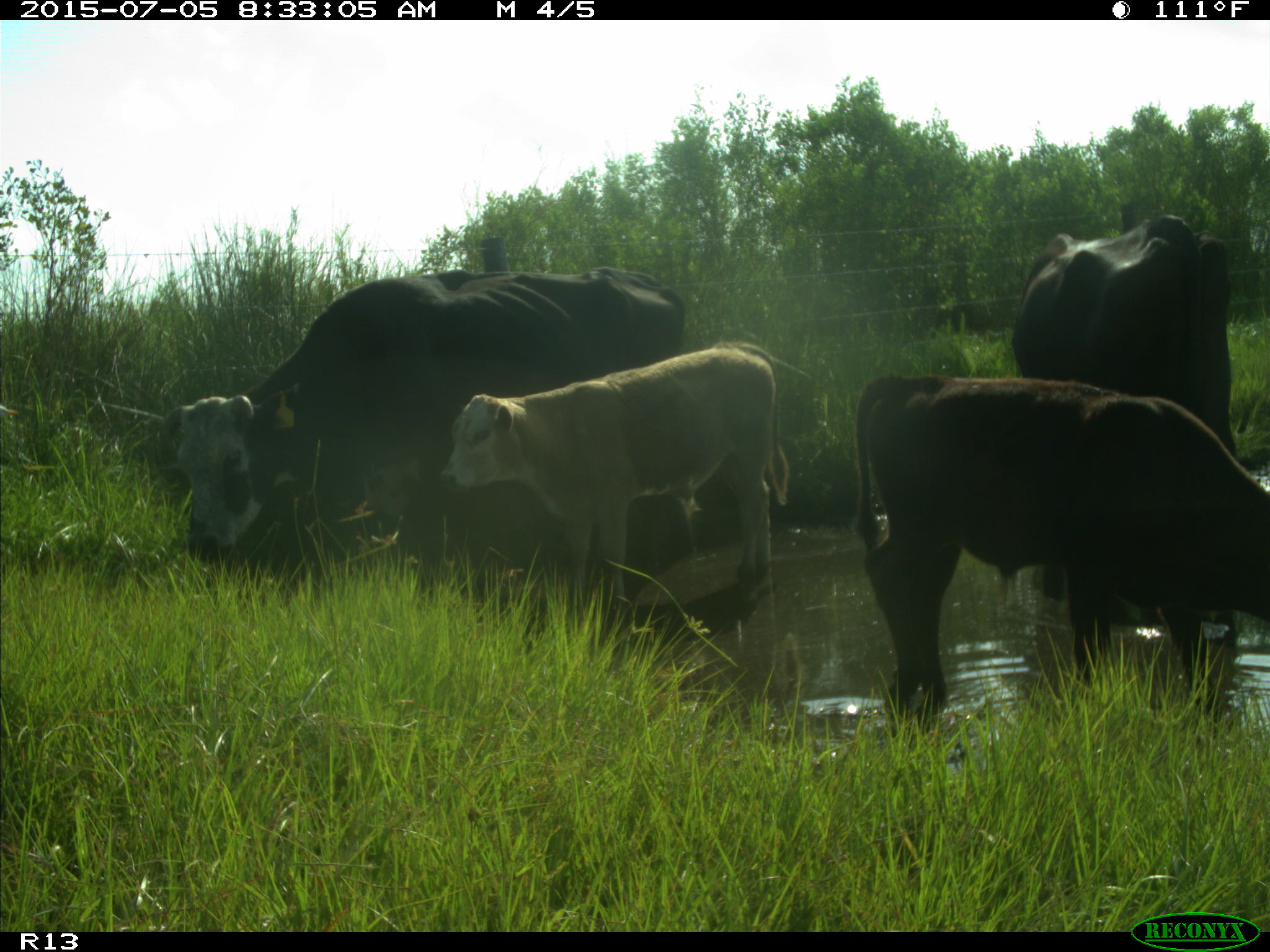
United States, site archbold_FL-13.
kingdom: Animalia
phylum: Chordata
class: Mammalia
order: Artiodactyla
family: Bovidae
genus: Bos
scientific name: Bos taurus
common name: domestic cow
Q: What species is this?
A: Bos taurus (domestic cow).